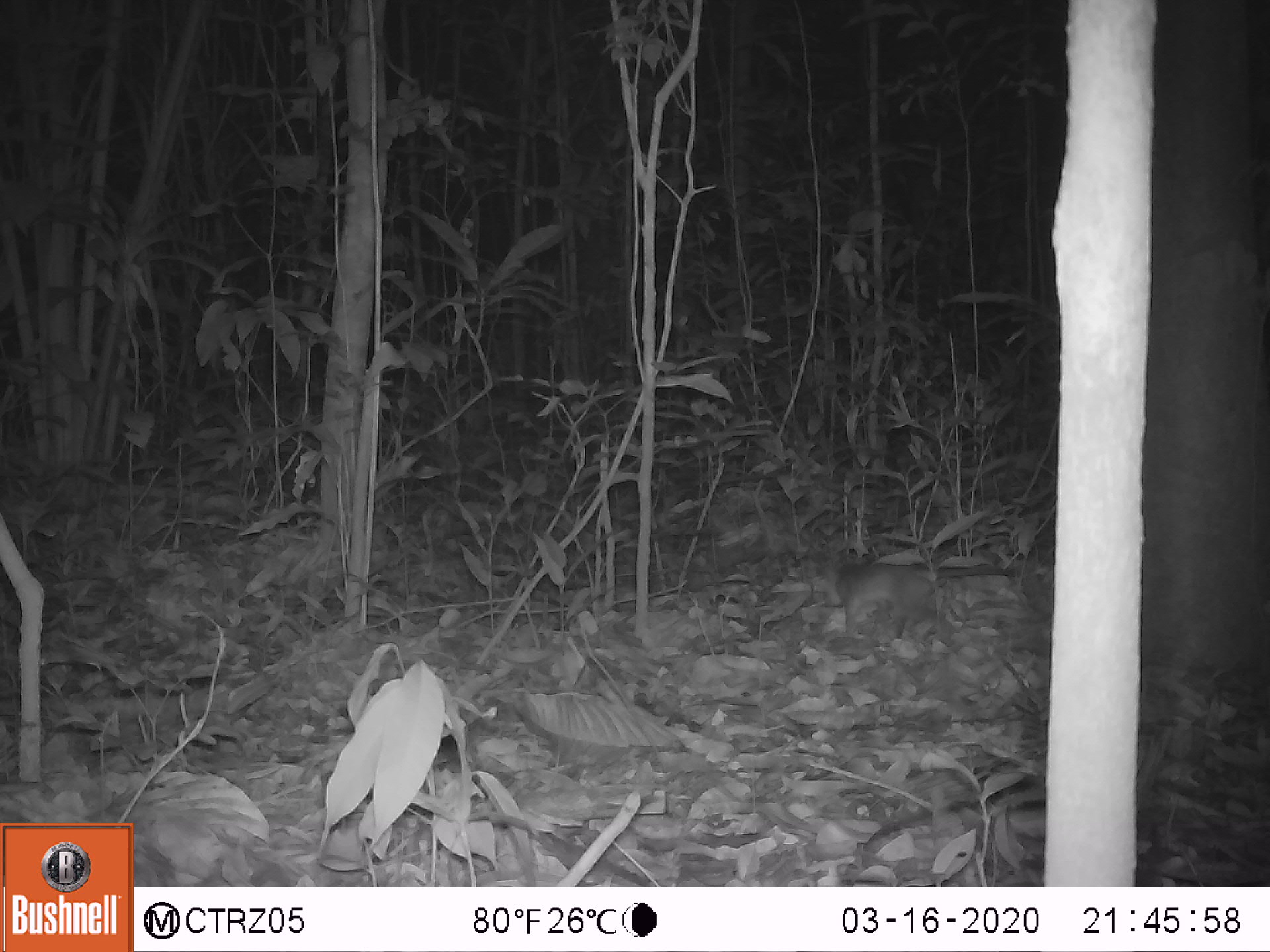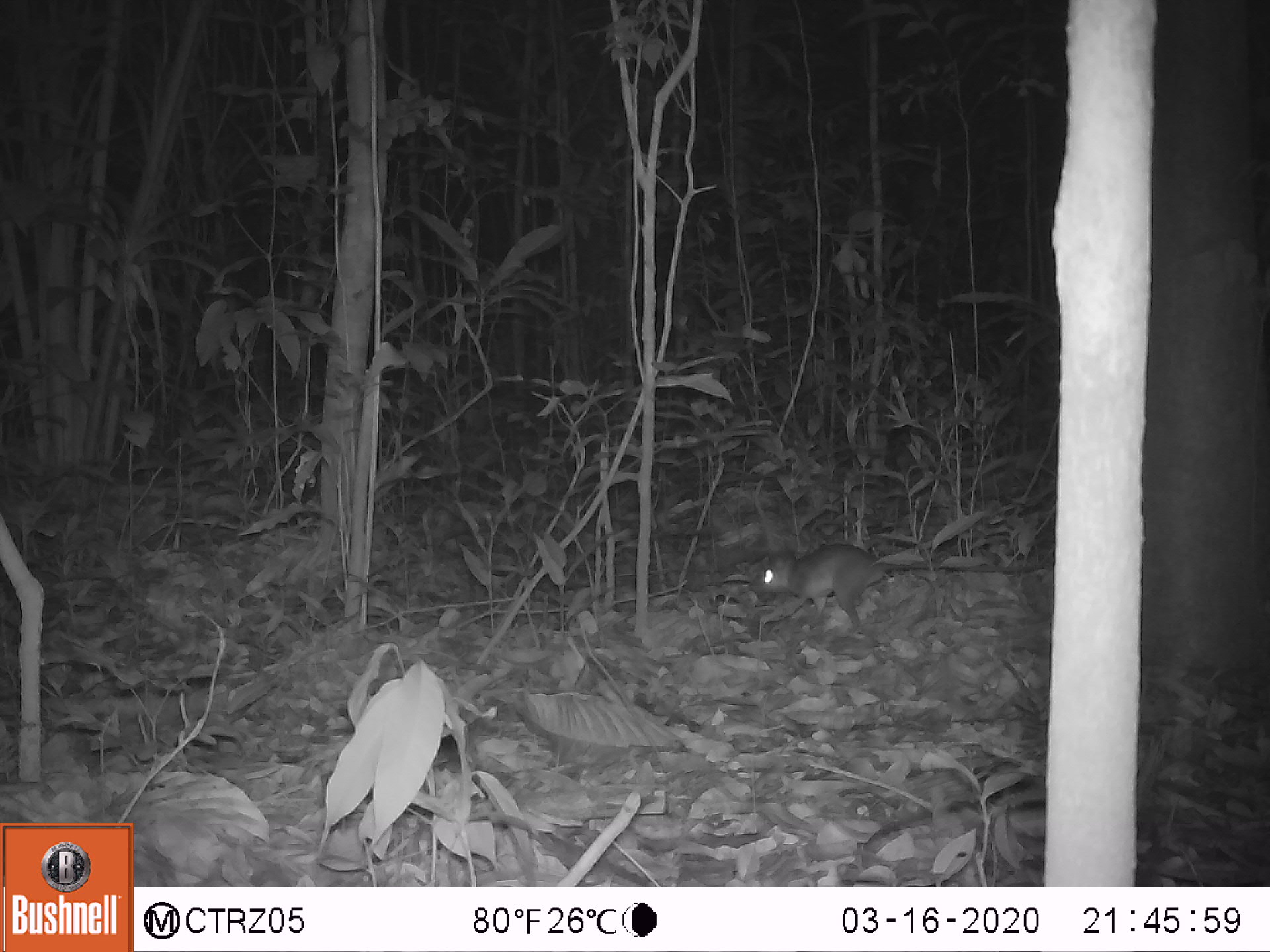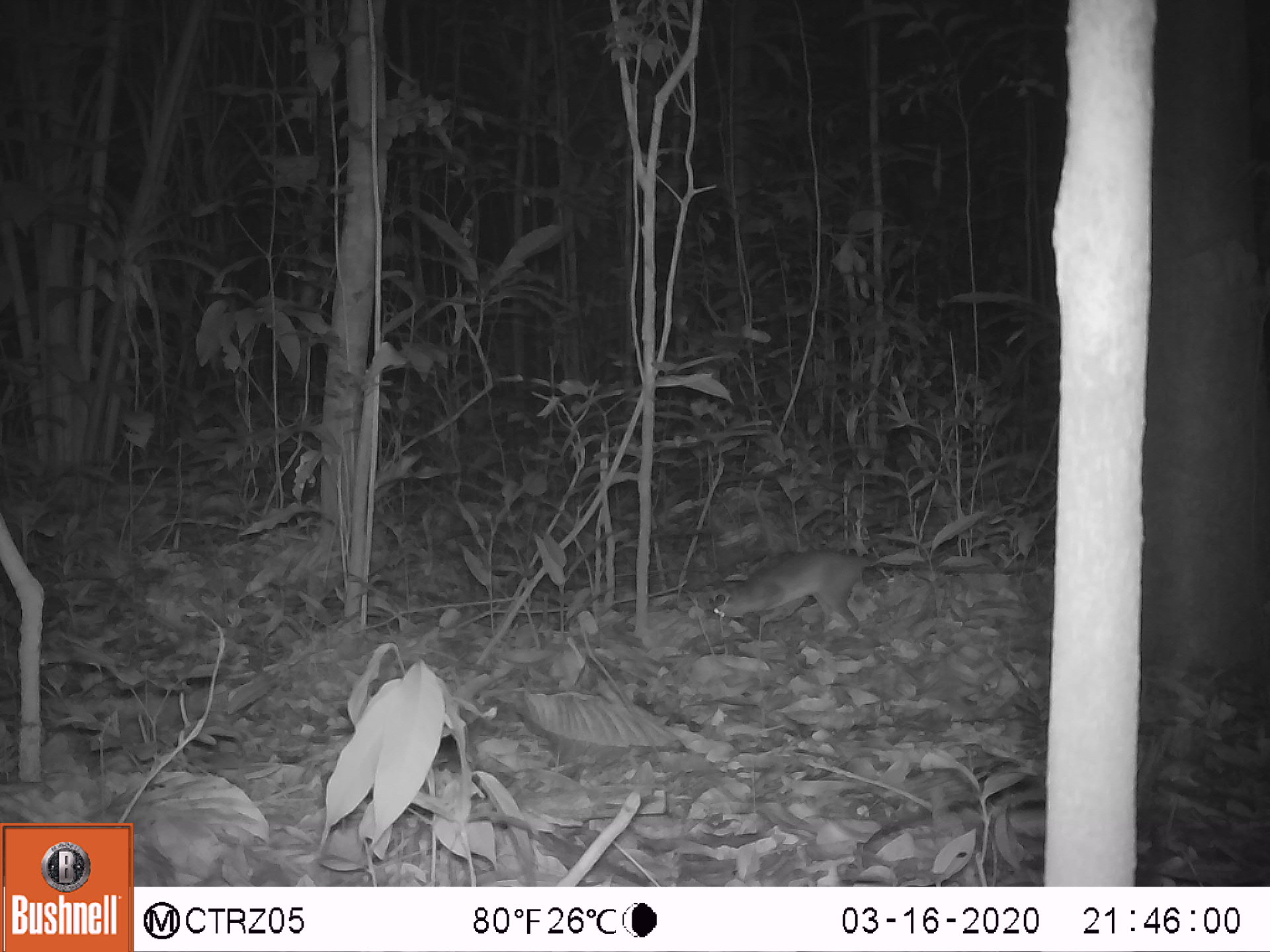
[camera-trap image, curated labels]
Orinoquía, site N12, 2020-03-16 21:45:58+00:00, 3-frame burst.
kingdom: Animalia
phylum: Chordata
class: Mammalia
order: Rodentia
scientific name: Rodentia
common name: rodent